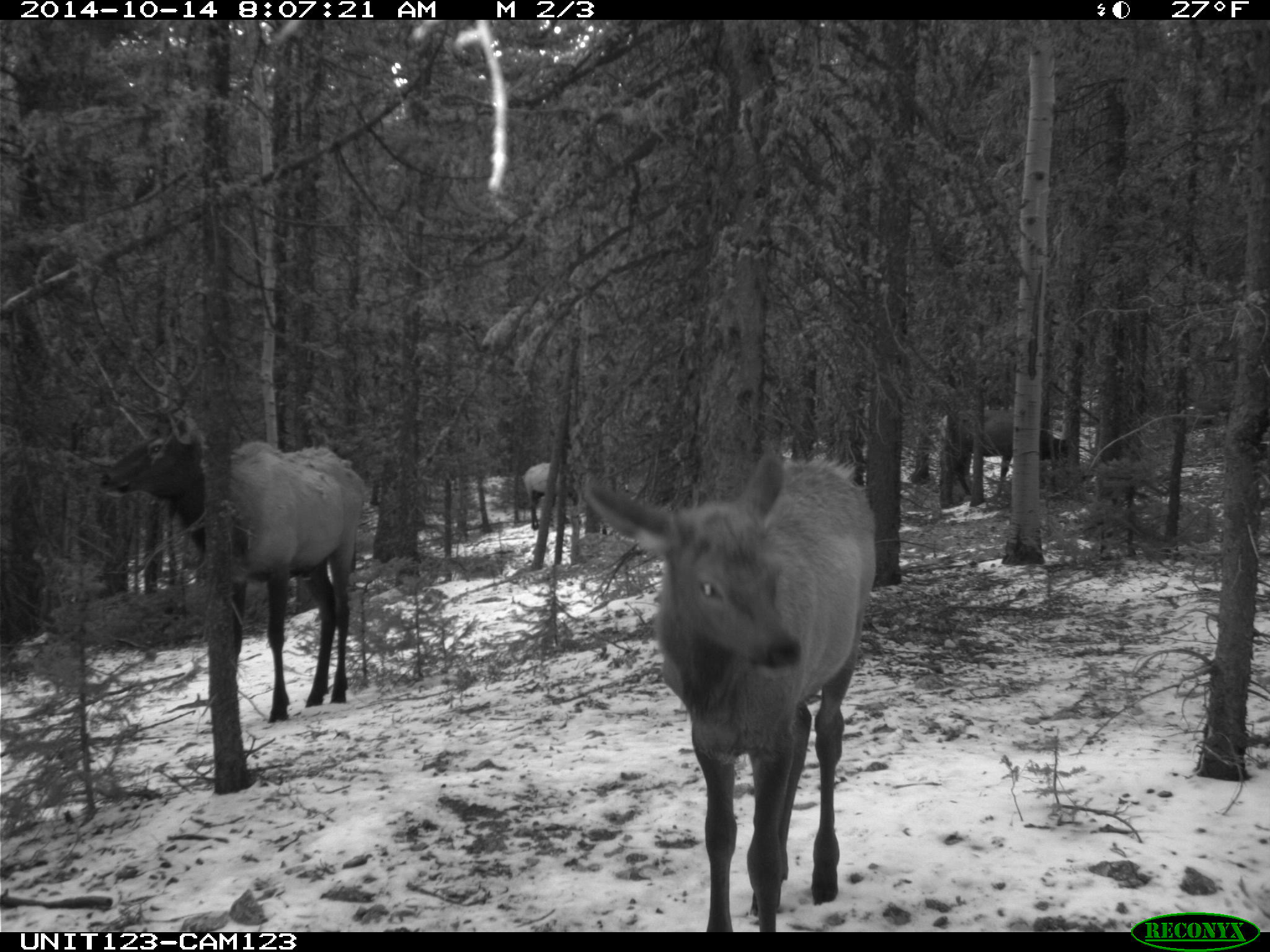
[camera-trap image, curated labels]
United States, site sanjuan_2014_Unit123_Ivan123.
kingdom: Animalia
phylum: Chordata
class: Mammalia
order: Artiodactyla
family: Cervidae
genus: Cervus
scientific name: Cervus elaphus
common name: red deer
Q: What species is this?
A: Cervus elaphus (red deer).